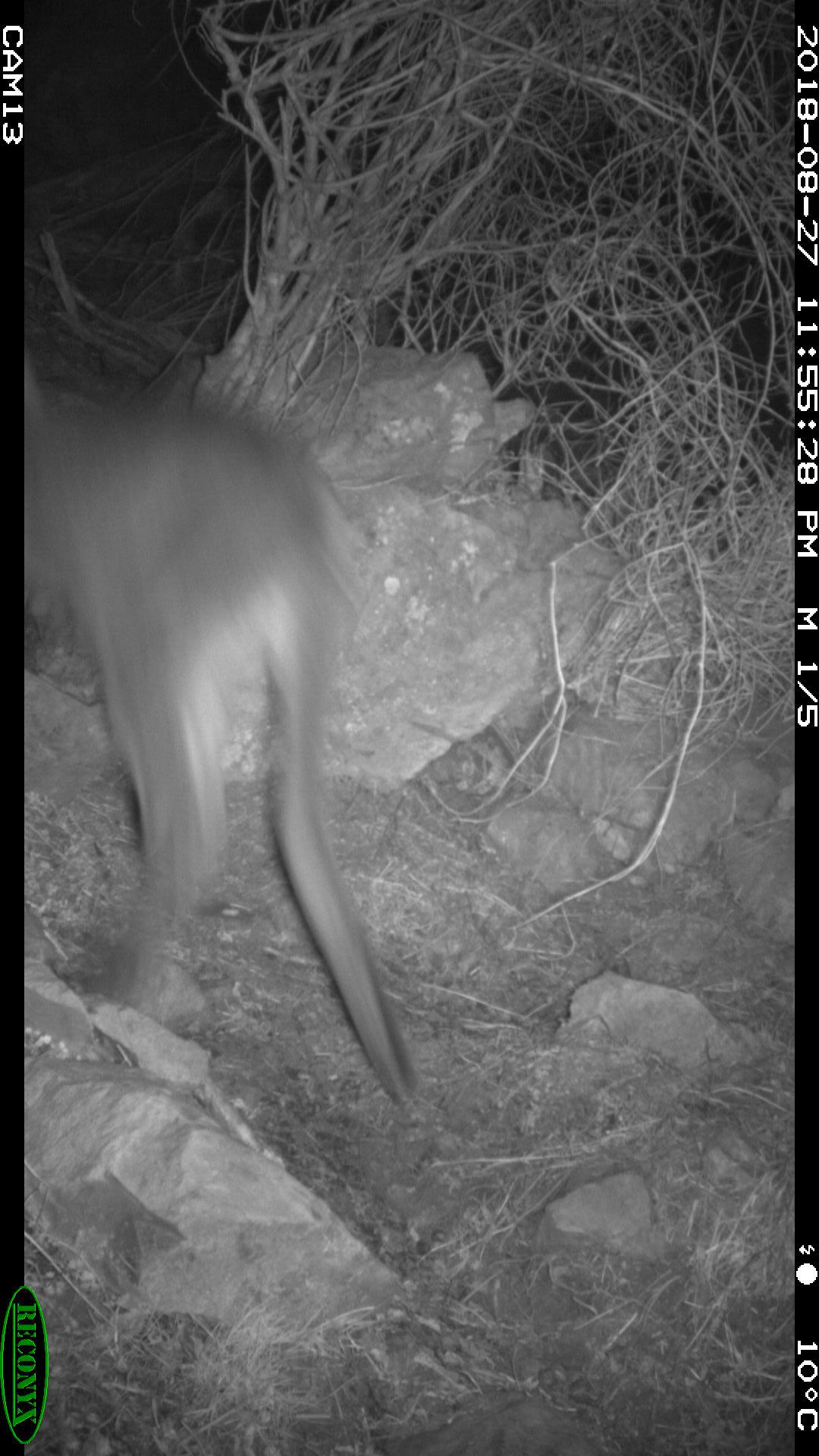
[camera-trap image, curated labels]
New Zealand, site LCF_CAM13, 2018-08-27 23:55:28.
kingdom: Animalia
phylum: Chordata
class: Mammalia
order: Diprotodontia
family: Macropodidae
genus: Notamacropus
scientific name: Notamacropus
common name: wallaby